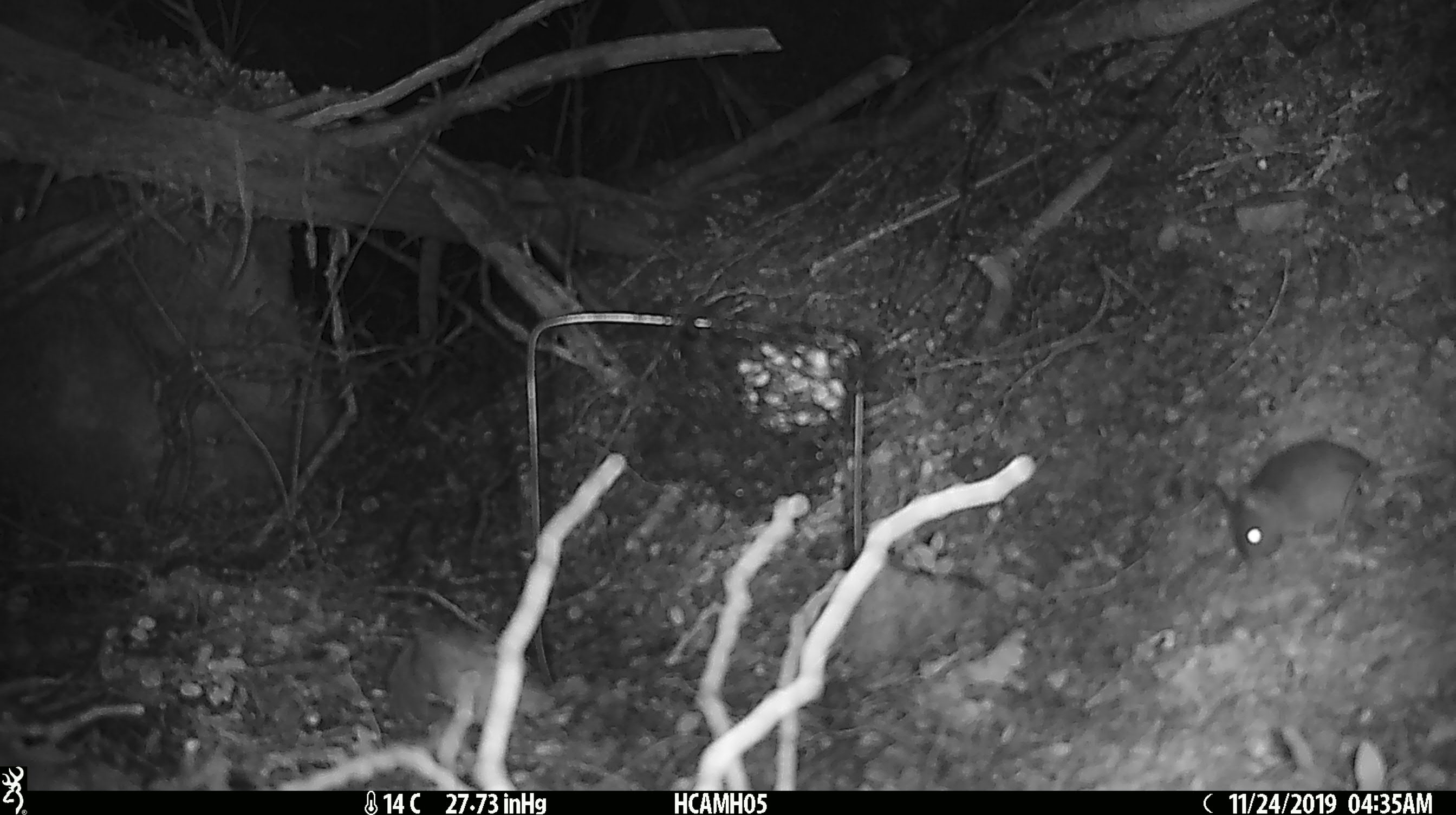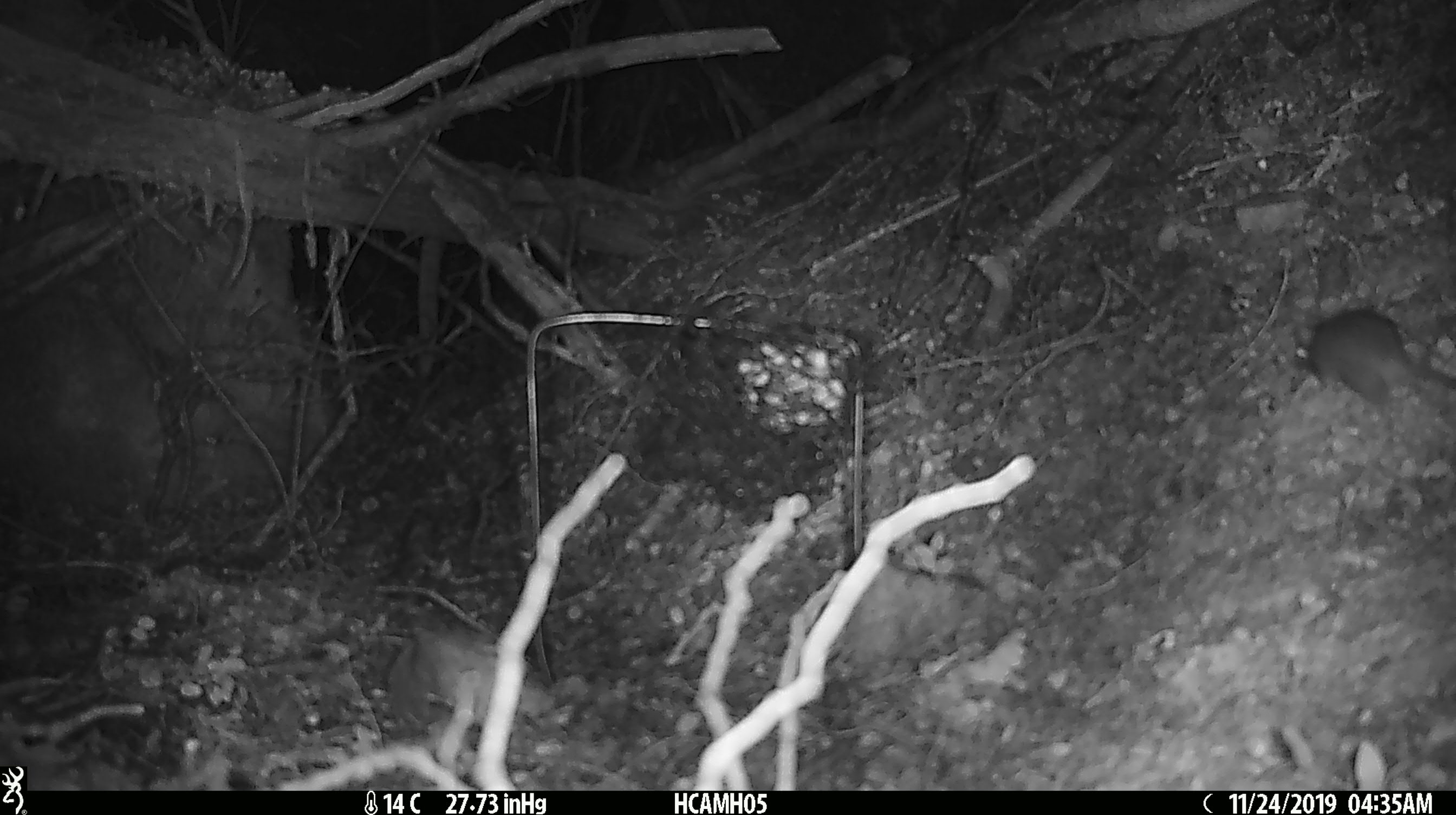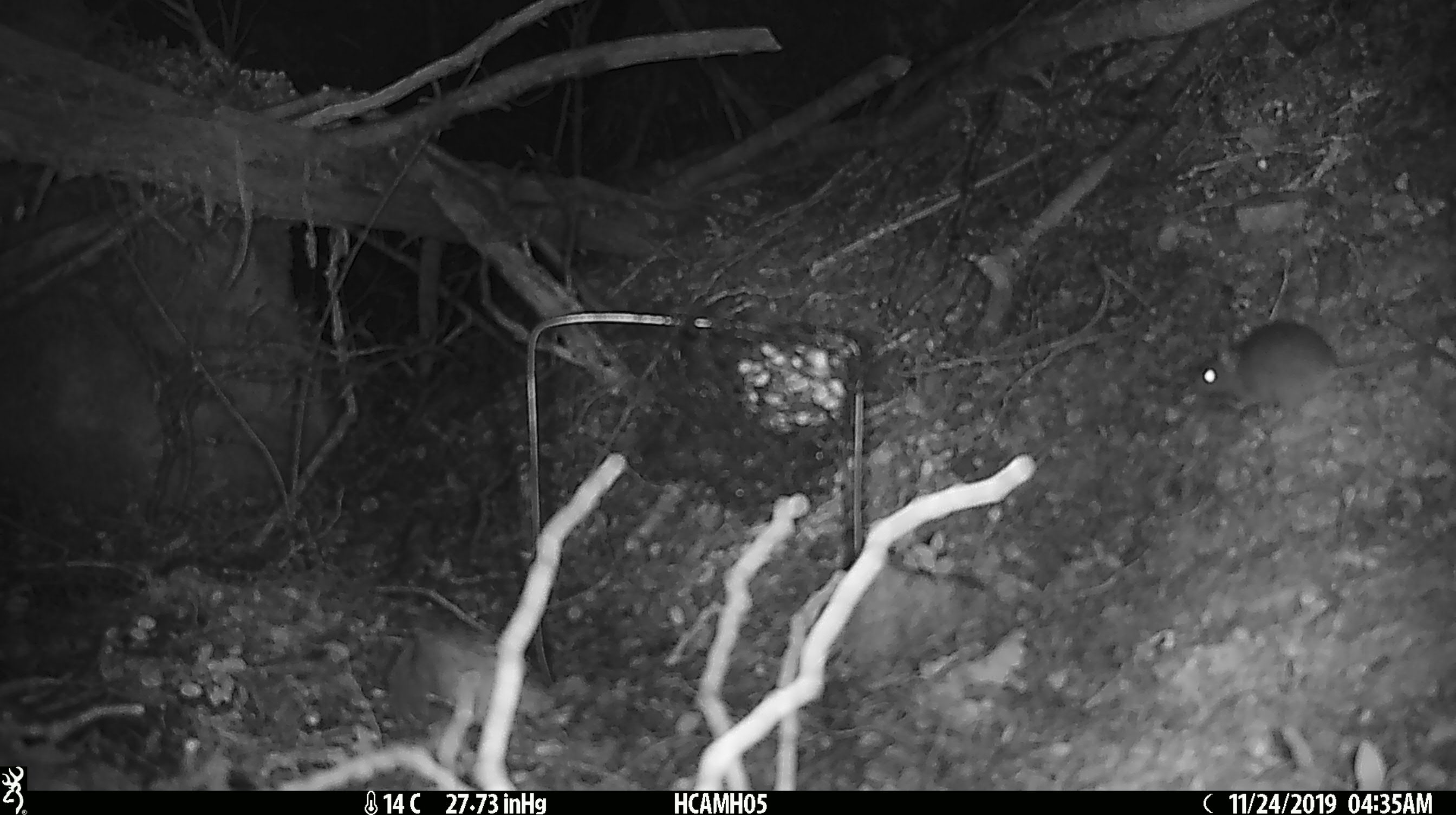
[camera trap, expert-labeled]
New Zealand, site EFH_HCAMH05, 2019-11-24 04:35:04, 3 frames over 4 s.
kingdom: Animalia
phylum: Chordata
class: Mammalia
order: Rodentia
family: Muridae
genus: Mus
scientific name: Mus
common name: mouse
Mouse (Mus).